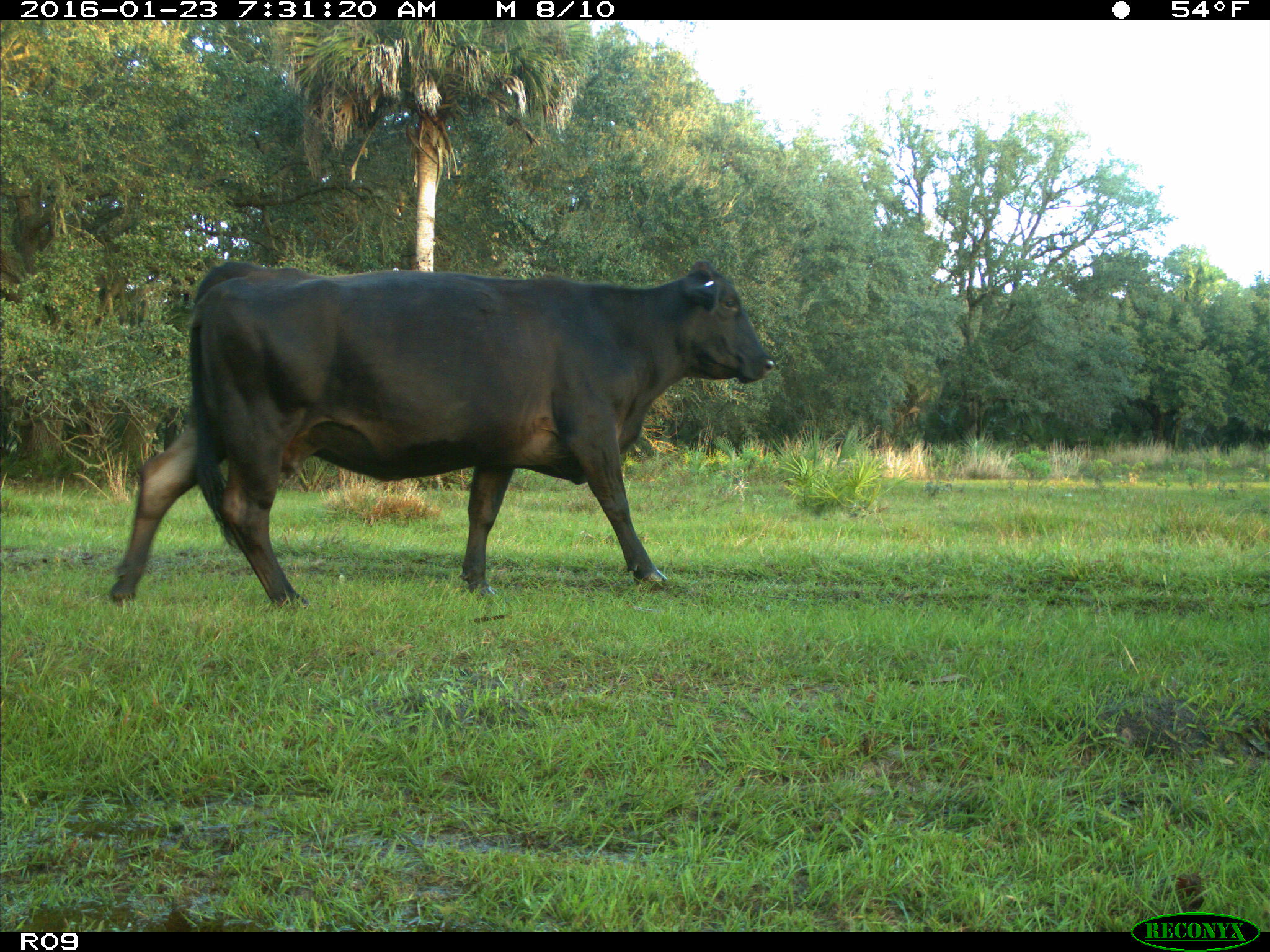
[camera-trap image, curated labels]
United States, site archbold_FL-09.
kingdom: Animalia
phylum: Chordata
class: Mammalia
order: Artiodactyla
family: Bovidae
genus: Bos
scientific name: Bos taurus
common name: domestic cow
Bos taurus (domestic cow).